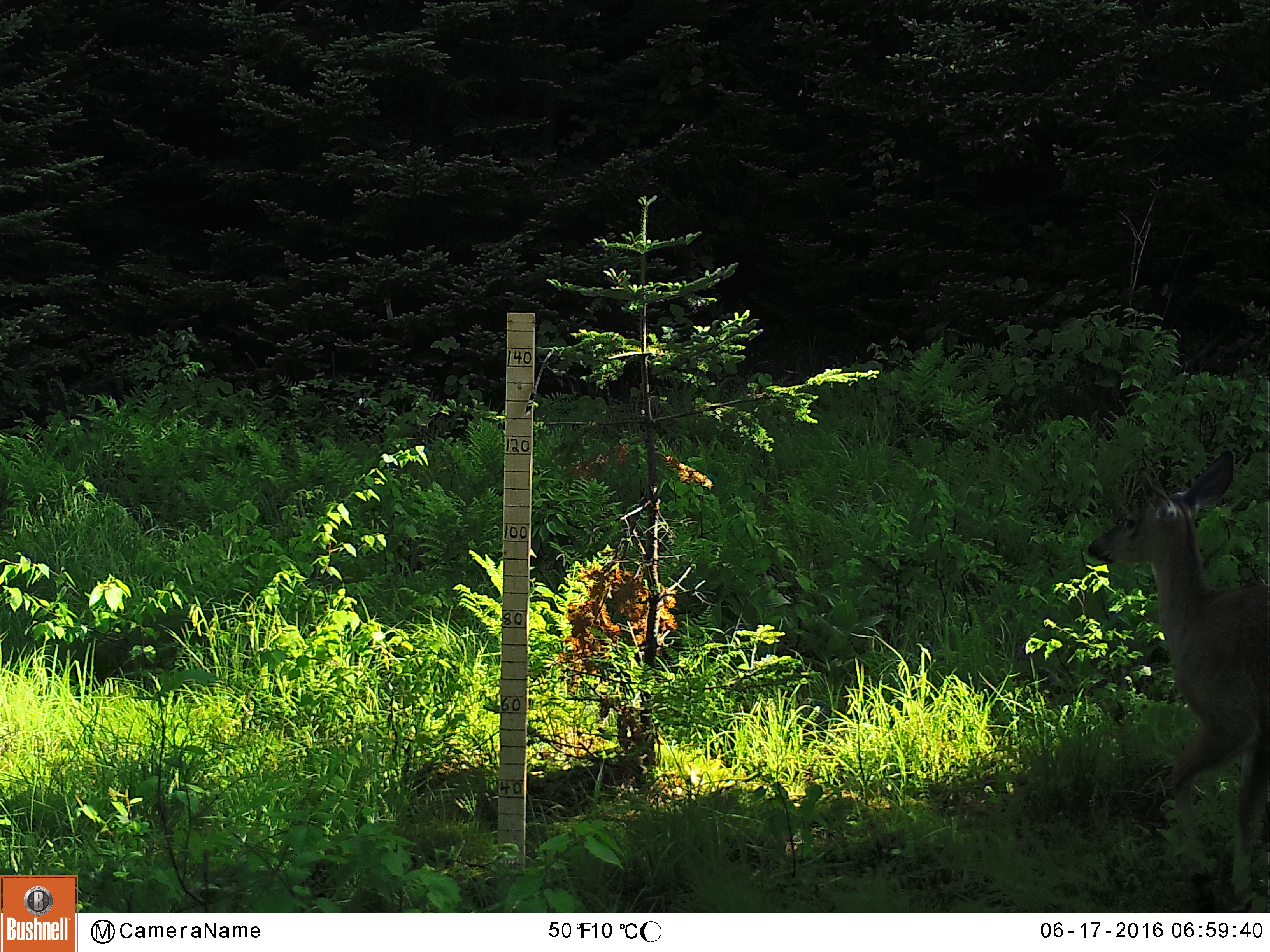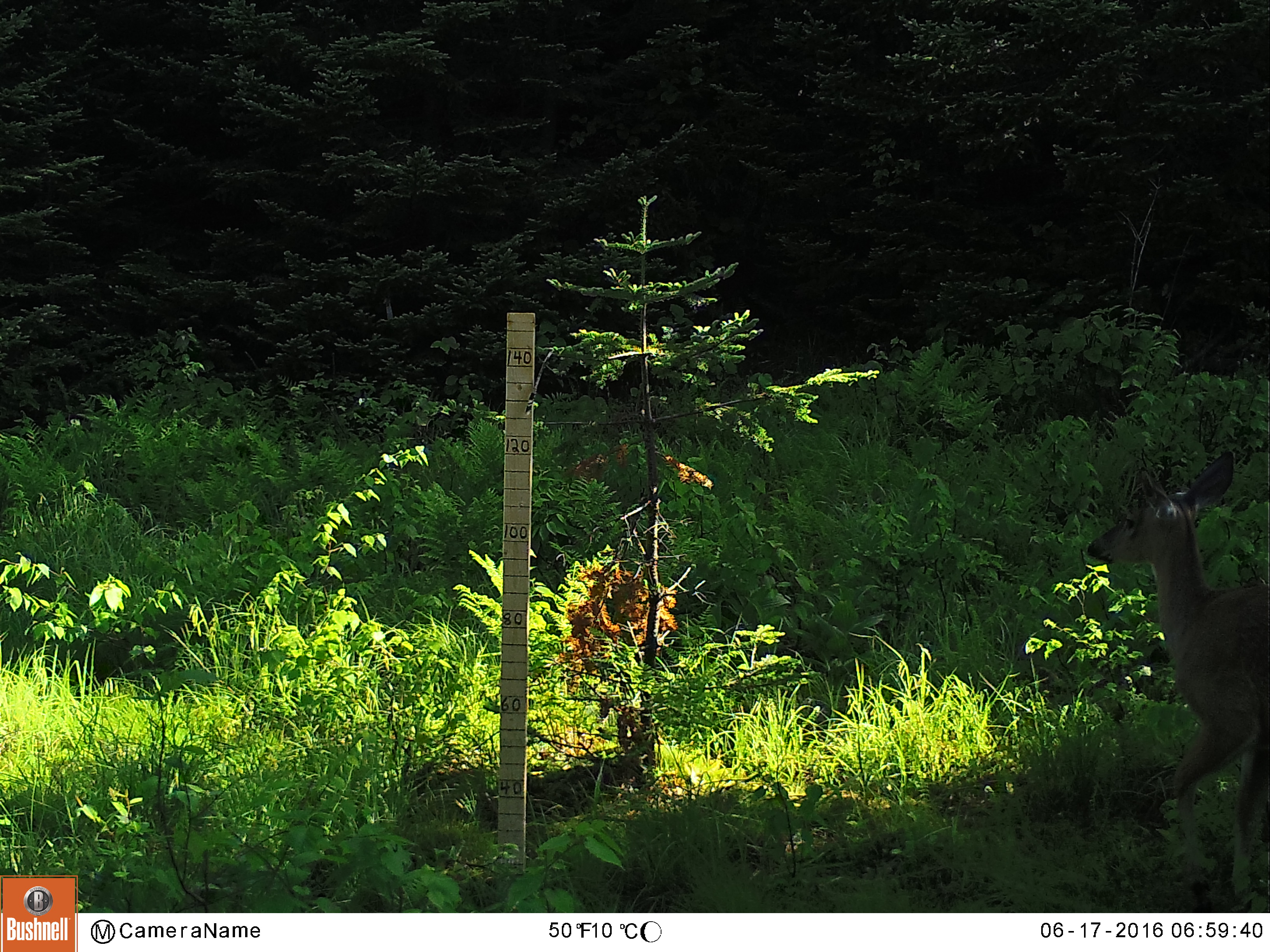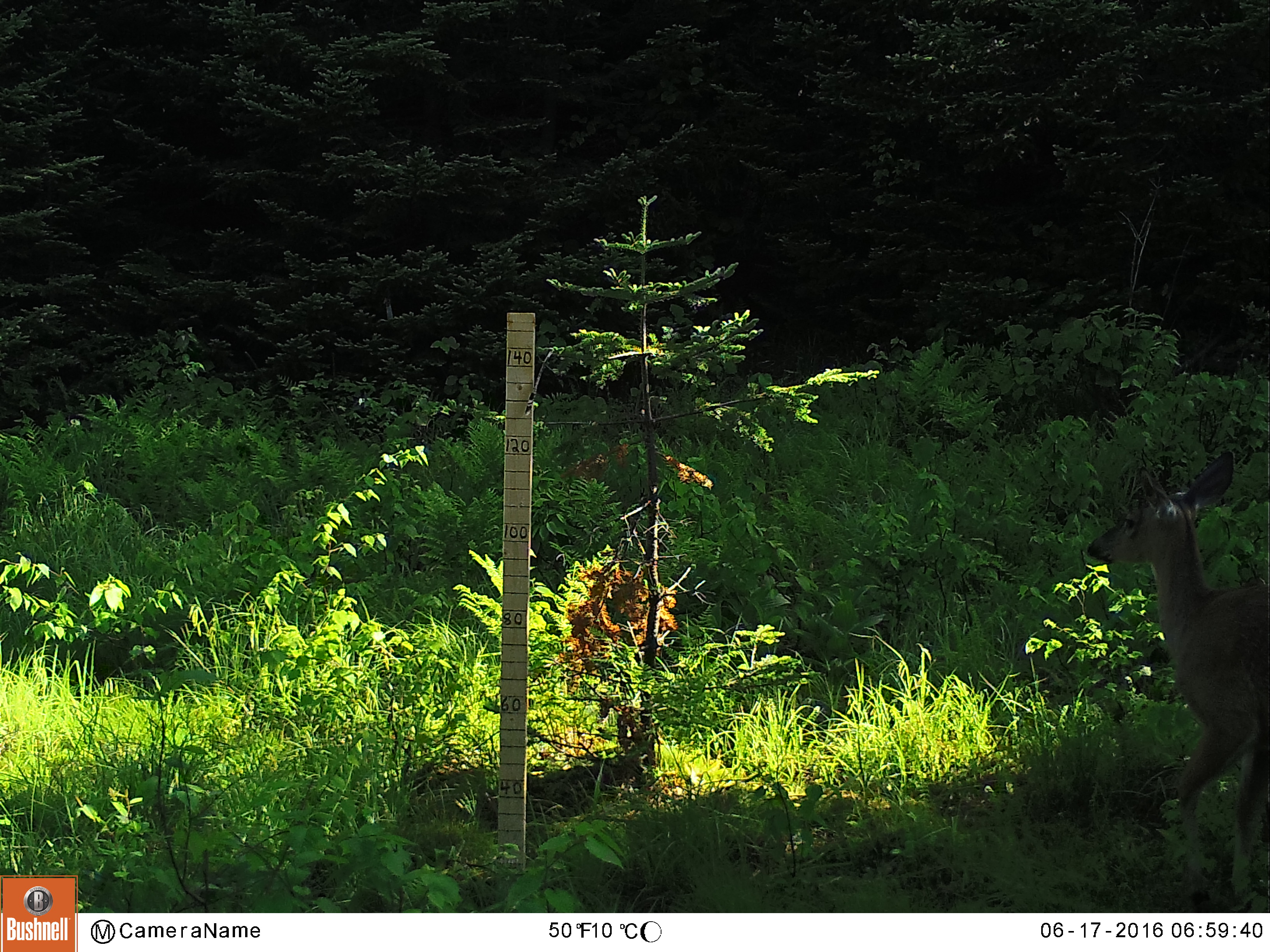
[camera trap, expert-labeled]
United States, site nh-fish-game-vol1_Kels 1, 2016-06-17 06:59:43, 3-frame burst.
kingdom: Animalia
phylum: Chordata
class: Mammalia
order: Artiodactyla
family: Cervidae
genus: Odocoileus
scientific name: Odocoileus virginianus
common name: white-tailed deer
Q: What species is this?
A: White-tailed deer (Odocoileus virginianus).